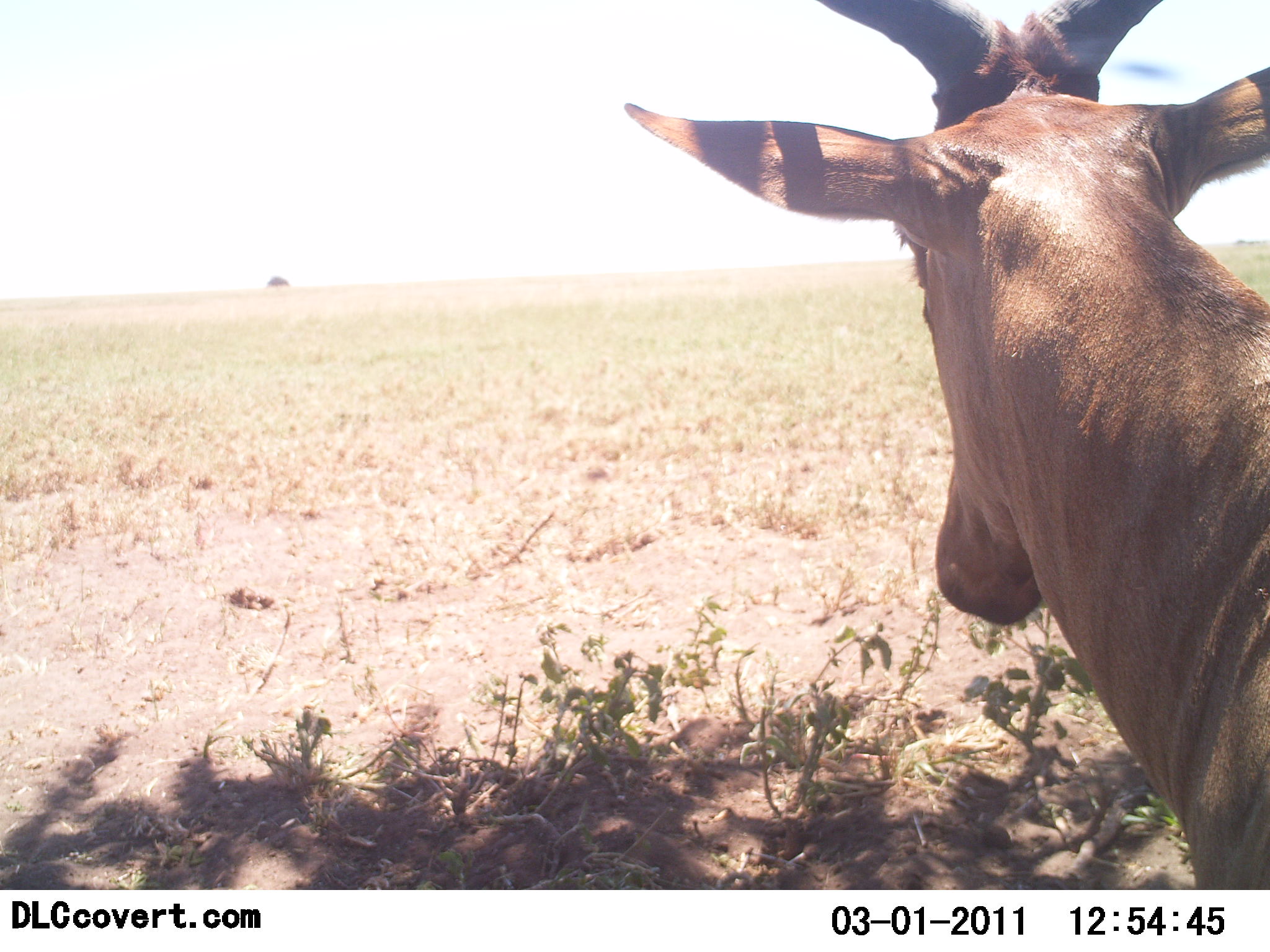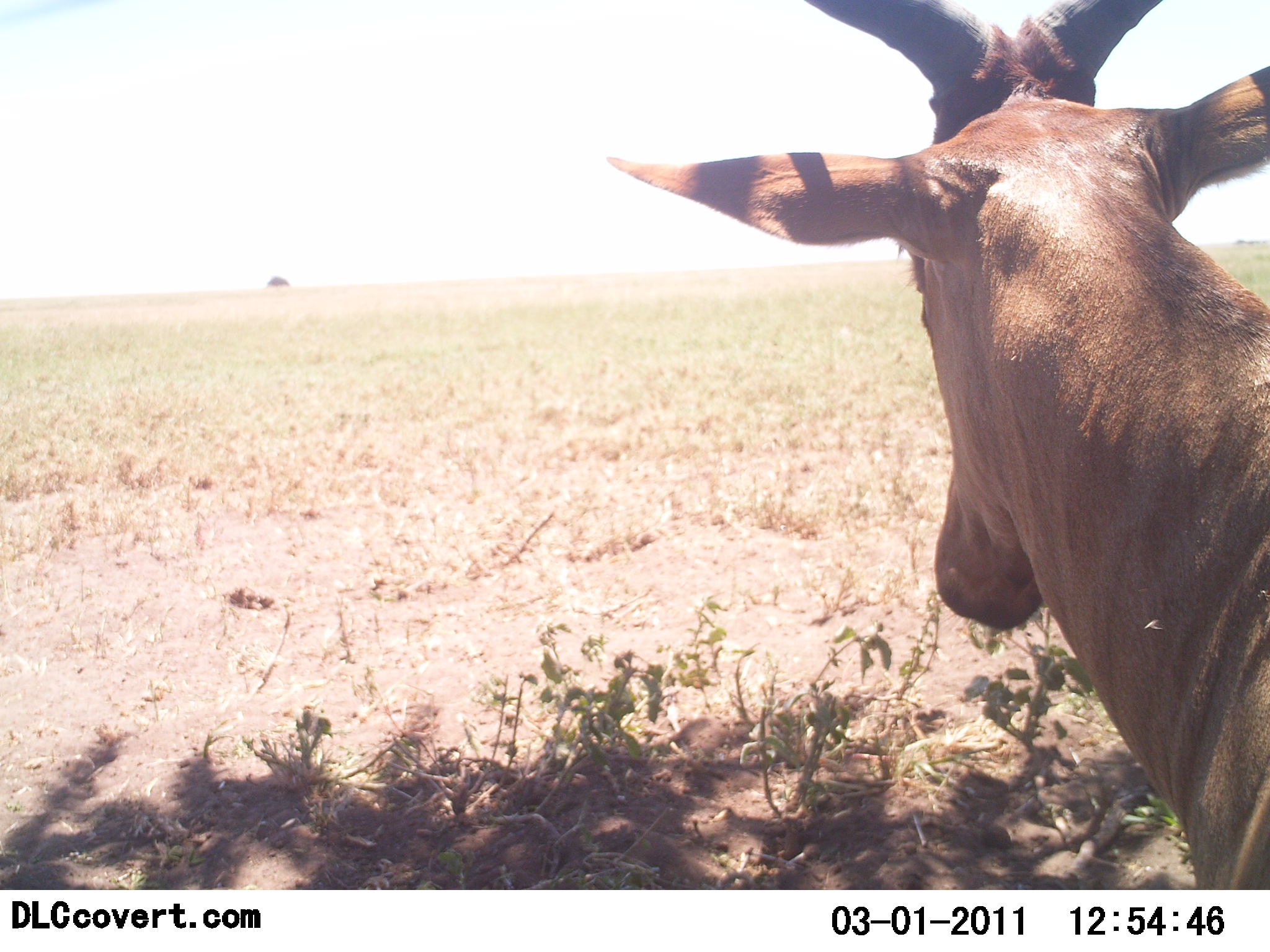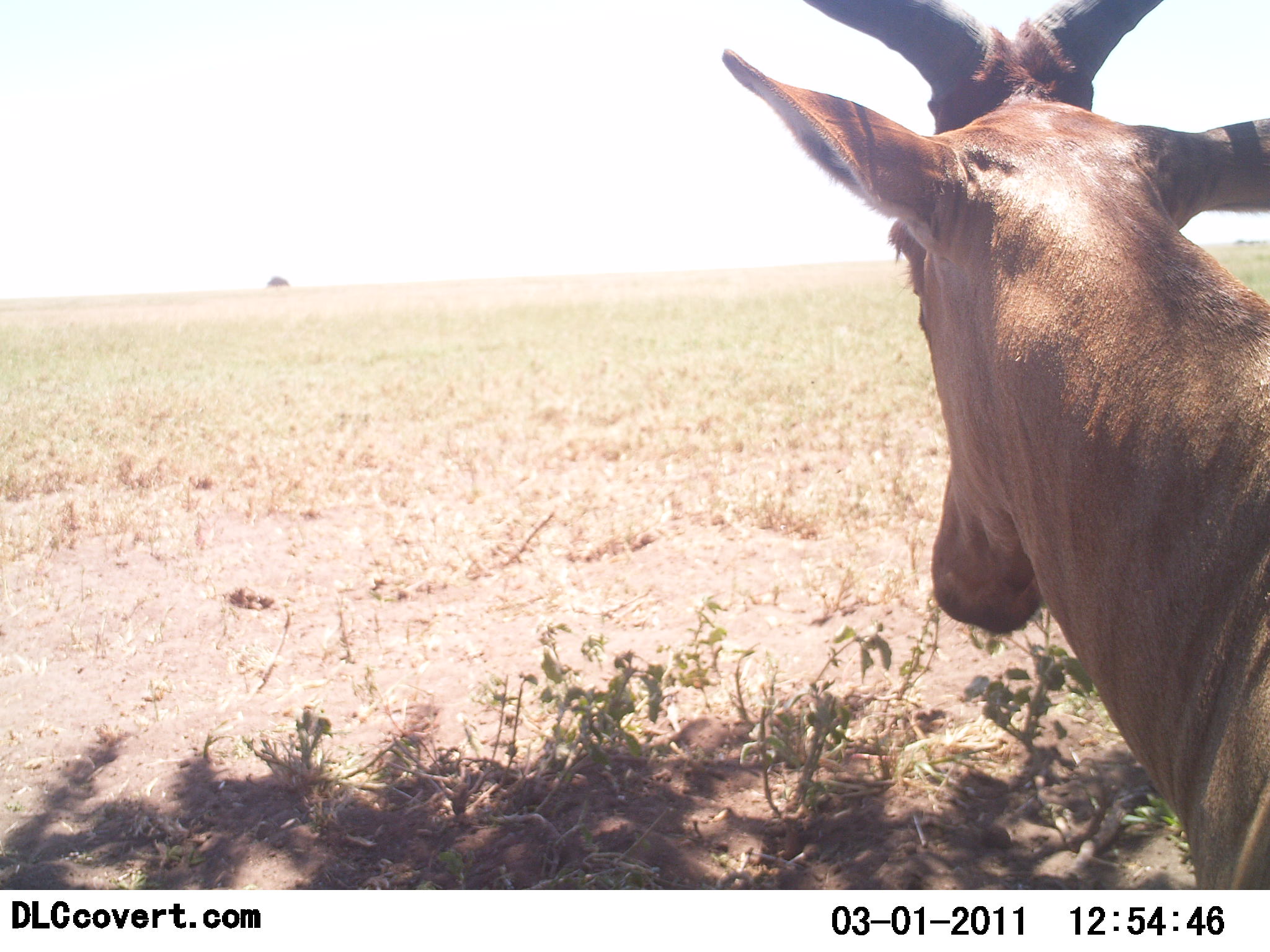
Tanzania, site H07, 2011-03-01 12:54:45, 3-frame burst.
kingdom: Animalia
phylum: Chordata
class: Mammalia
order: Artiodactyla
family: Bovidae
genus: Alcelaphus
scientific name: Alcelaphus buselaphus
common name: hartebeest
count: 1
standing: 71%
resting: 29%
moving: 0%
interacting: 0%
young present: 0%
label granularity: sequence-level